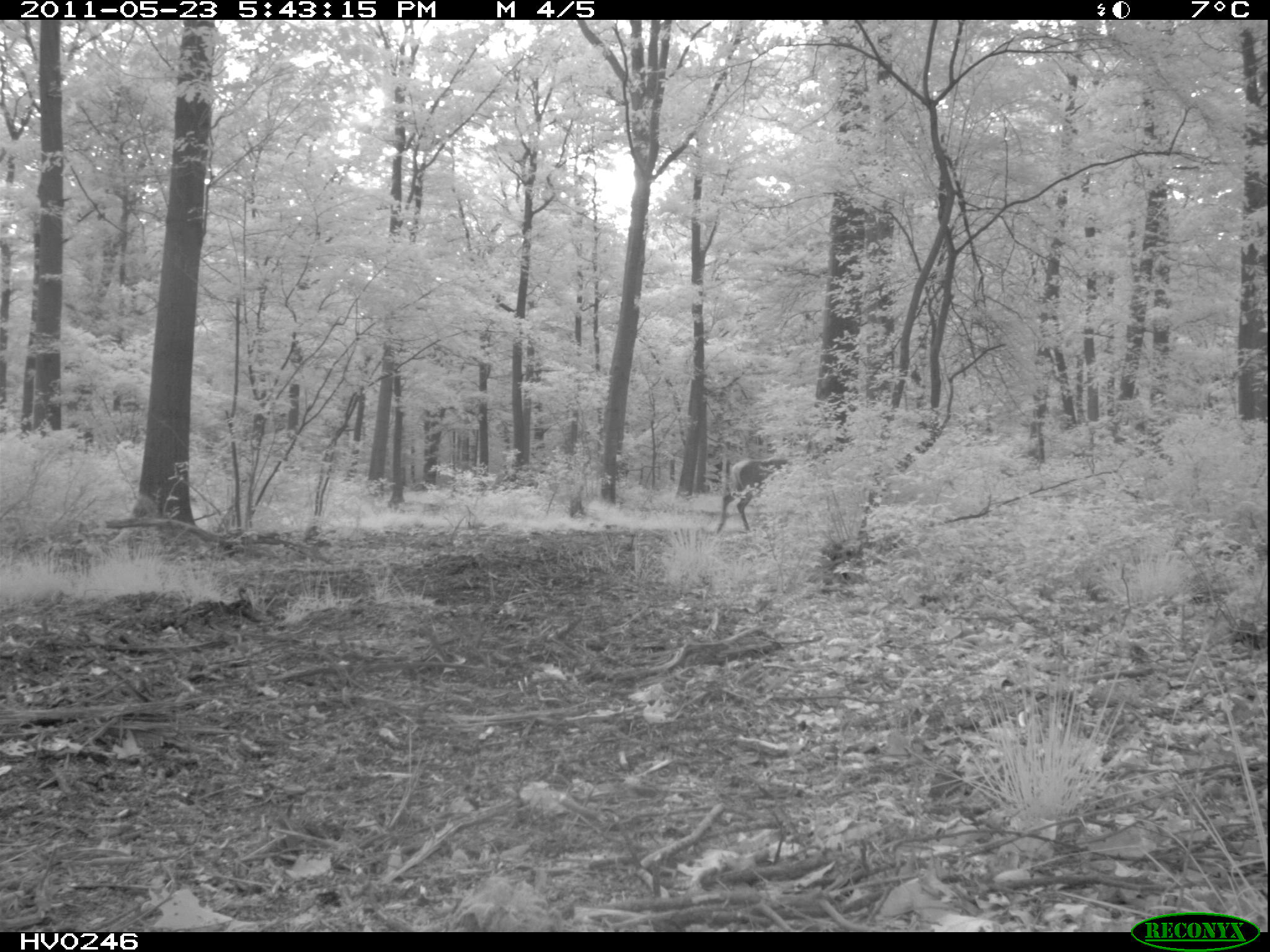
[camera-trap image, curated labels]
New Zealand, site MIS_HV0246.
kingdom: Animalia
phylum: Chordata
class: Mammalia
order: Artiodactyla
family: Cervidae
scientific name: Cervidae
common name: deer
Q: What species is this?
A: Deer (Cervidae).